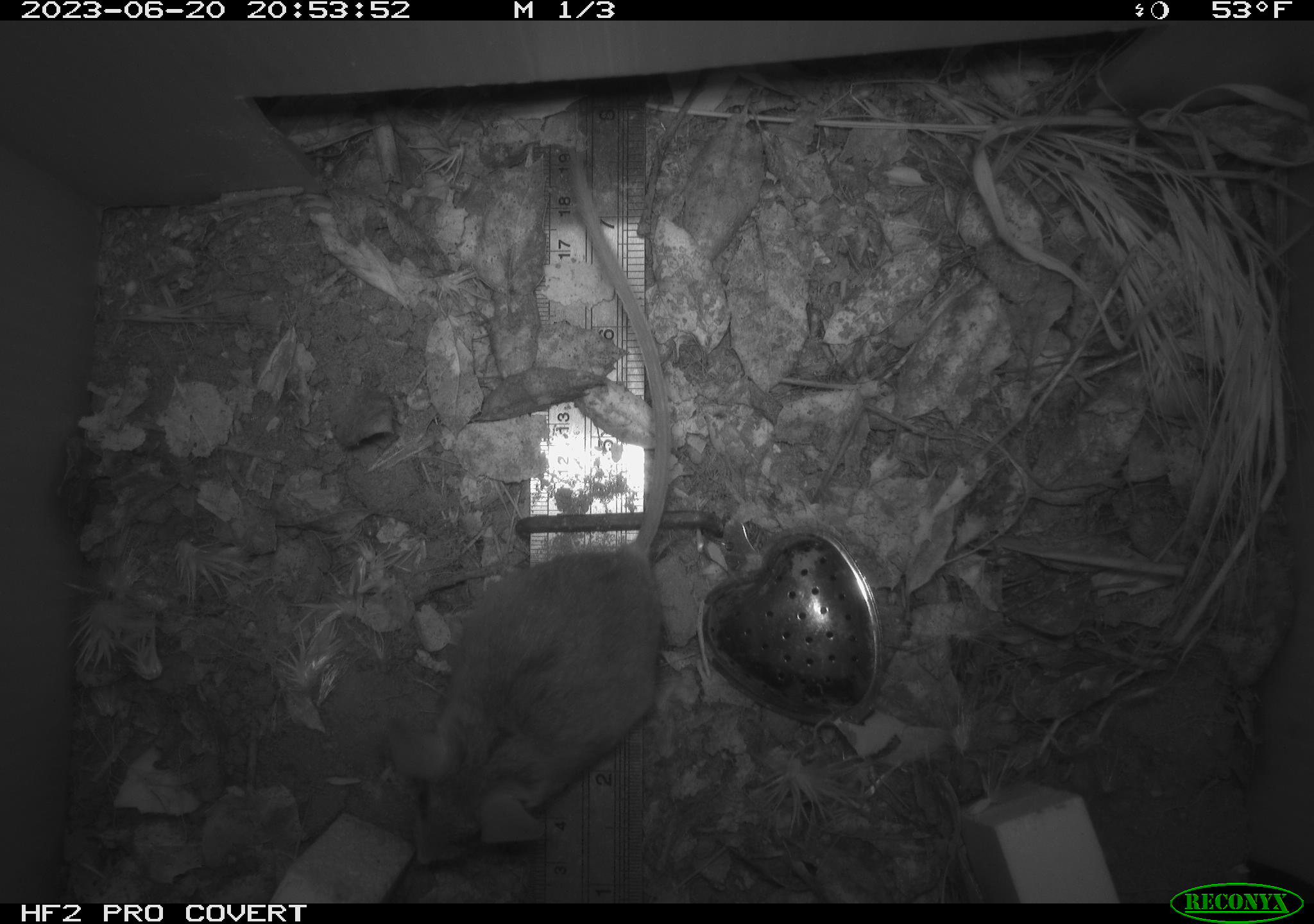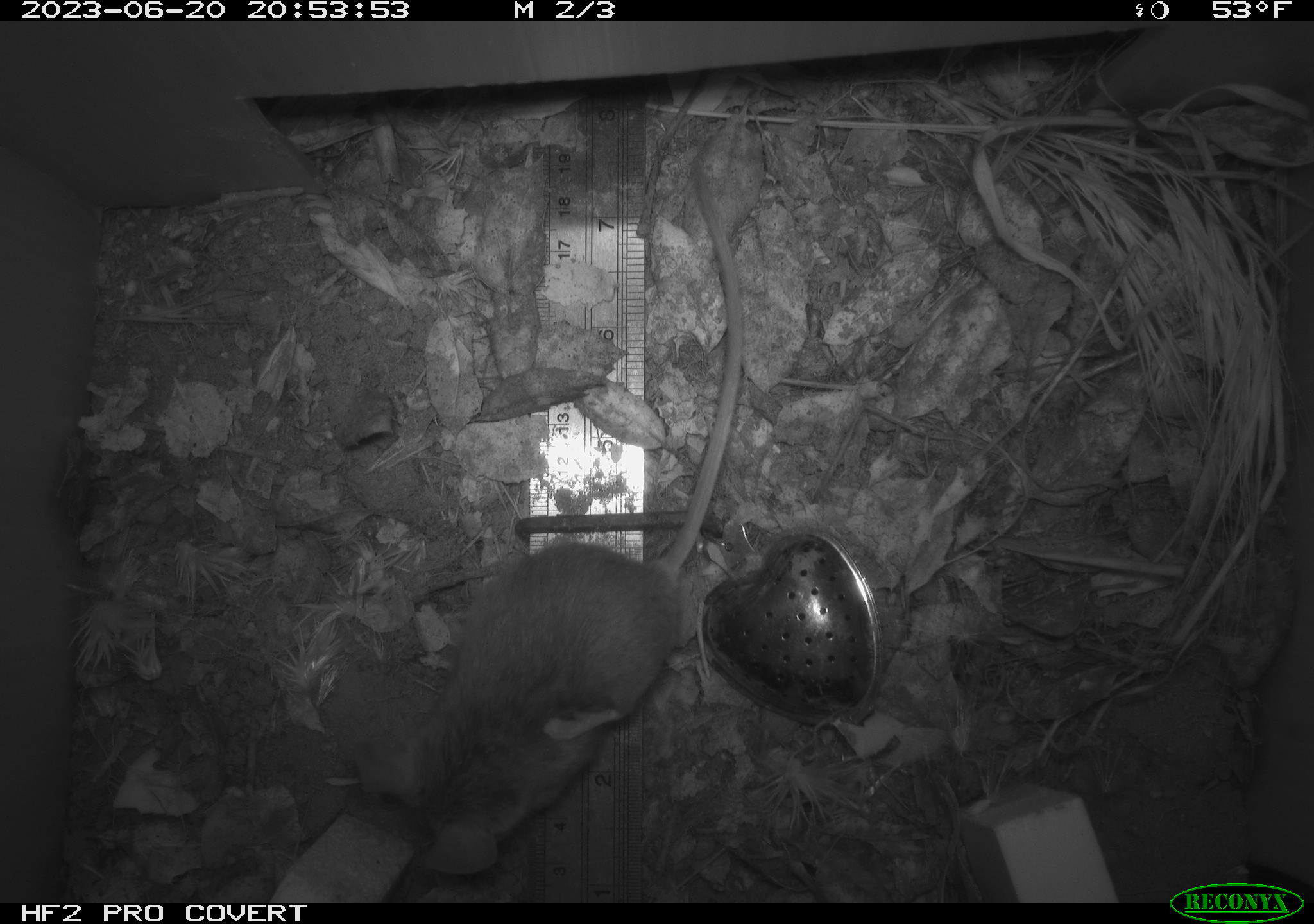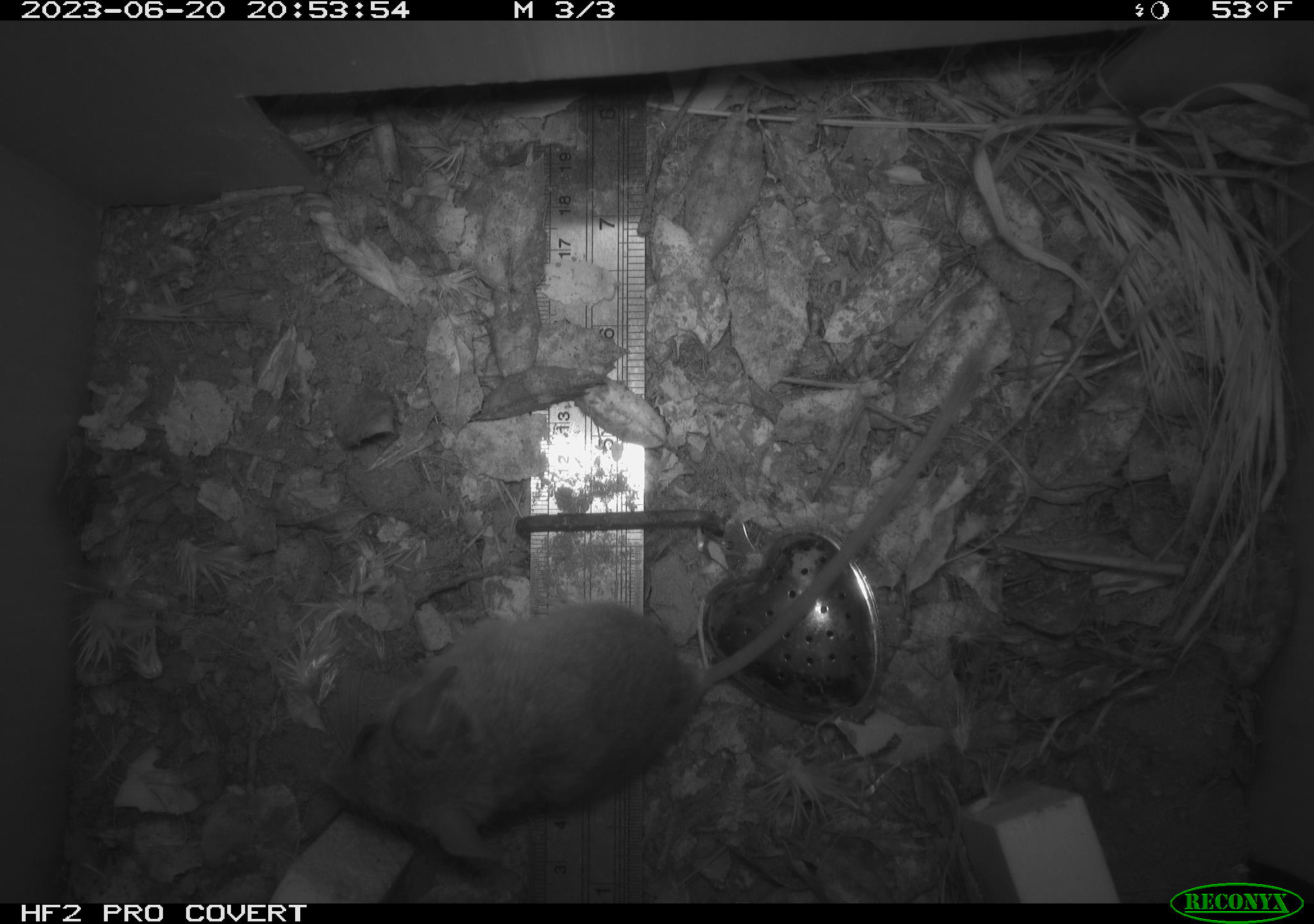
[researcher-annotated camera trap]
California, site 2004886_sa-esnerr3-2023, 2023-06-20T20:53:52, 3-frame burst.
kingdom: Animalia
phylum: Chordata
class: Mammalia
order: Rodentia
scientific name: Rodentia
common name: mouse species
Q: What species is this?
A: Mouse species (Rodentia).